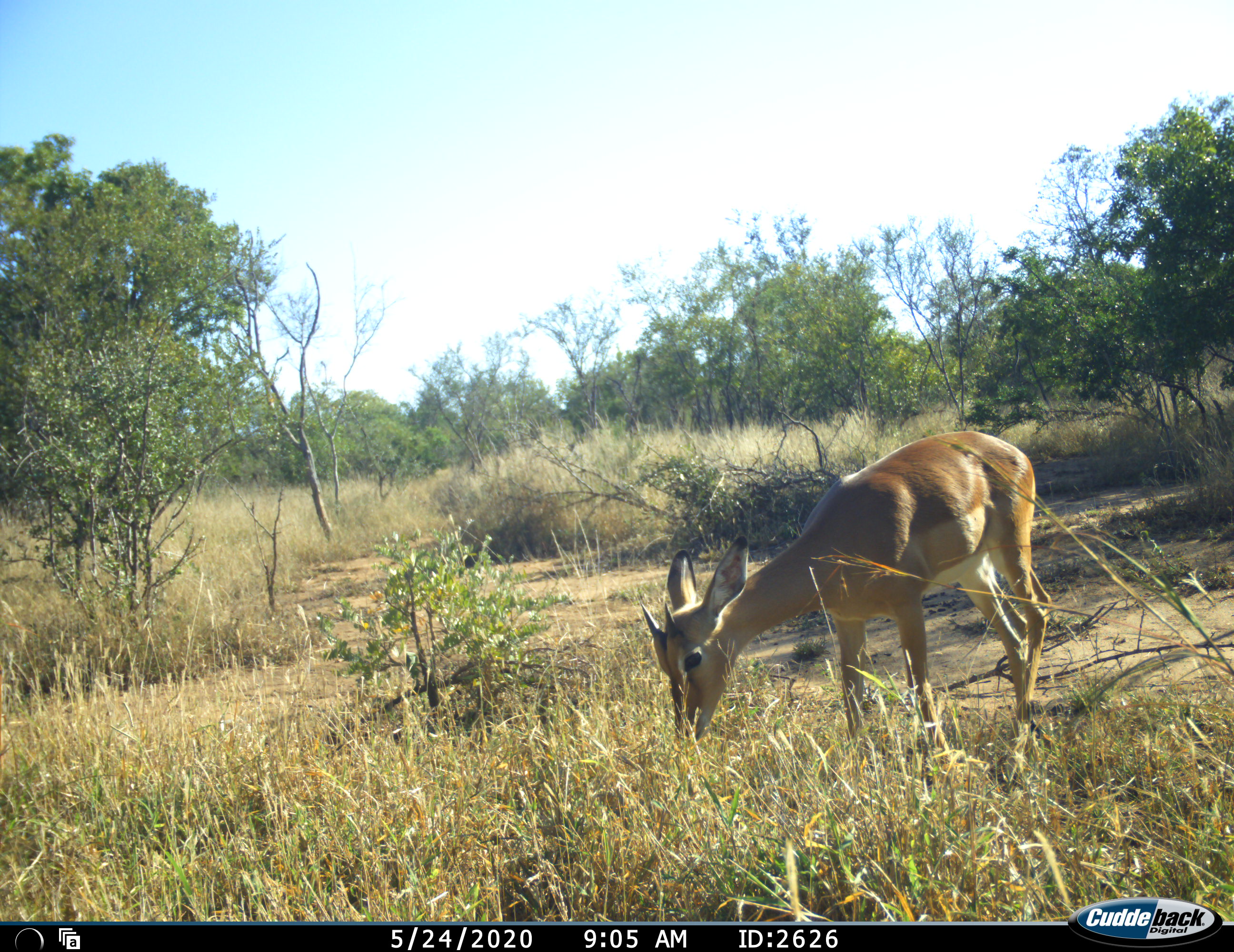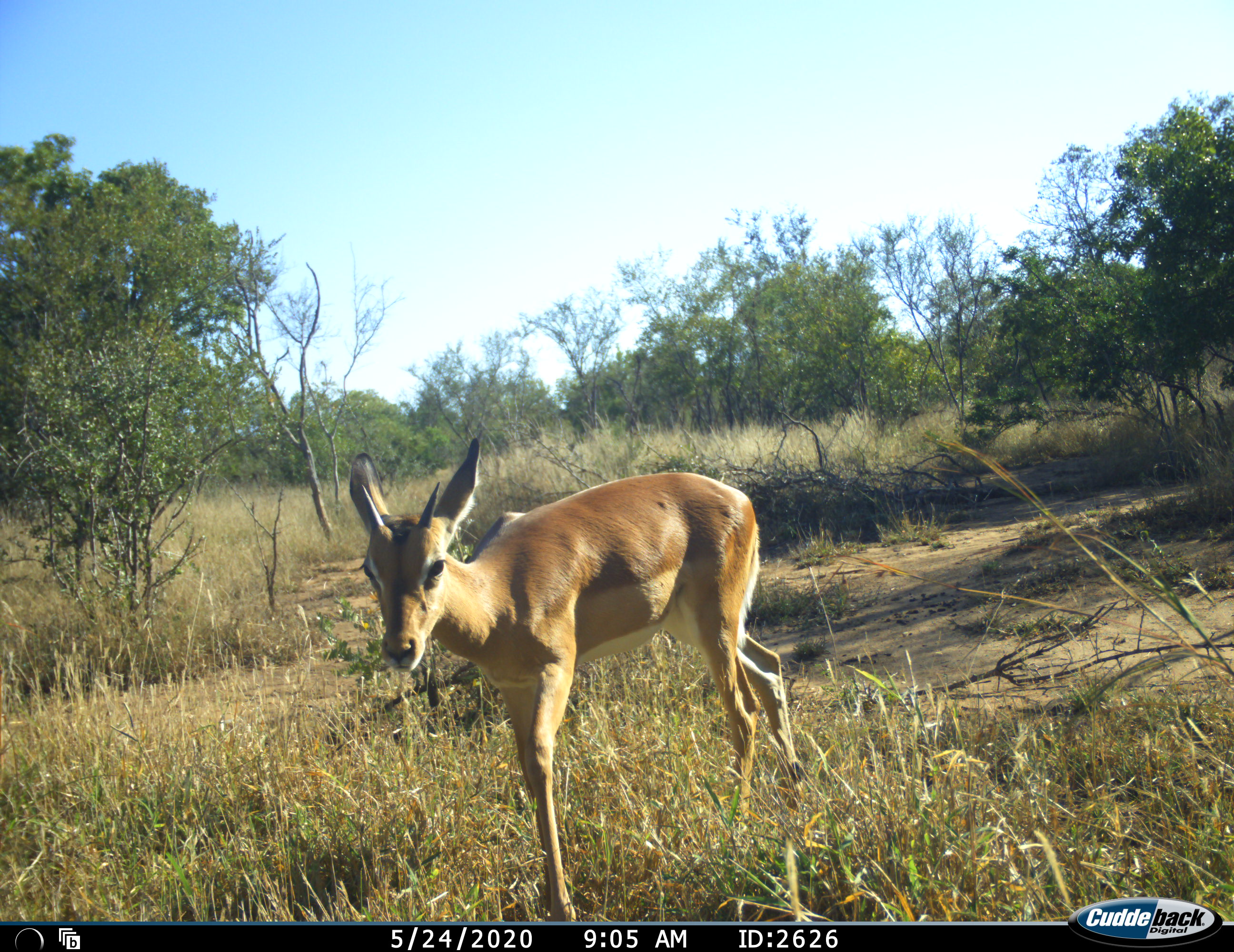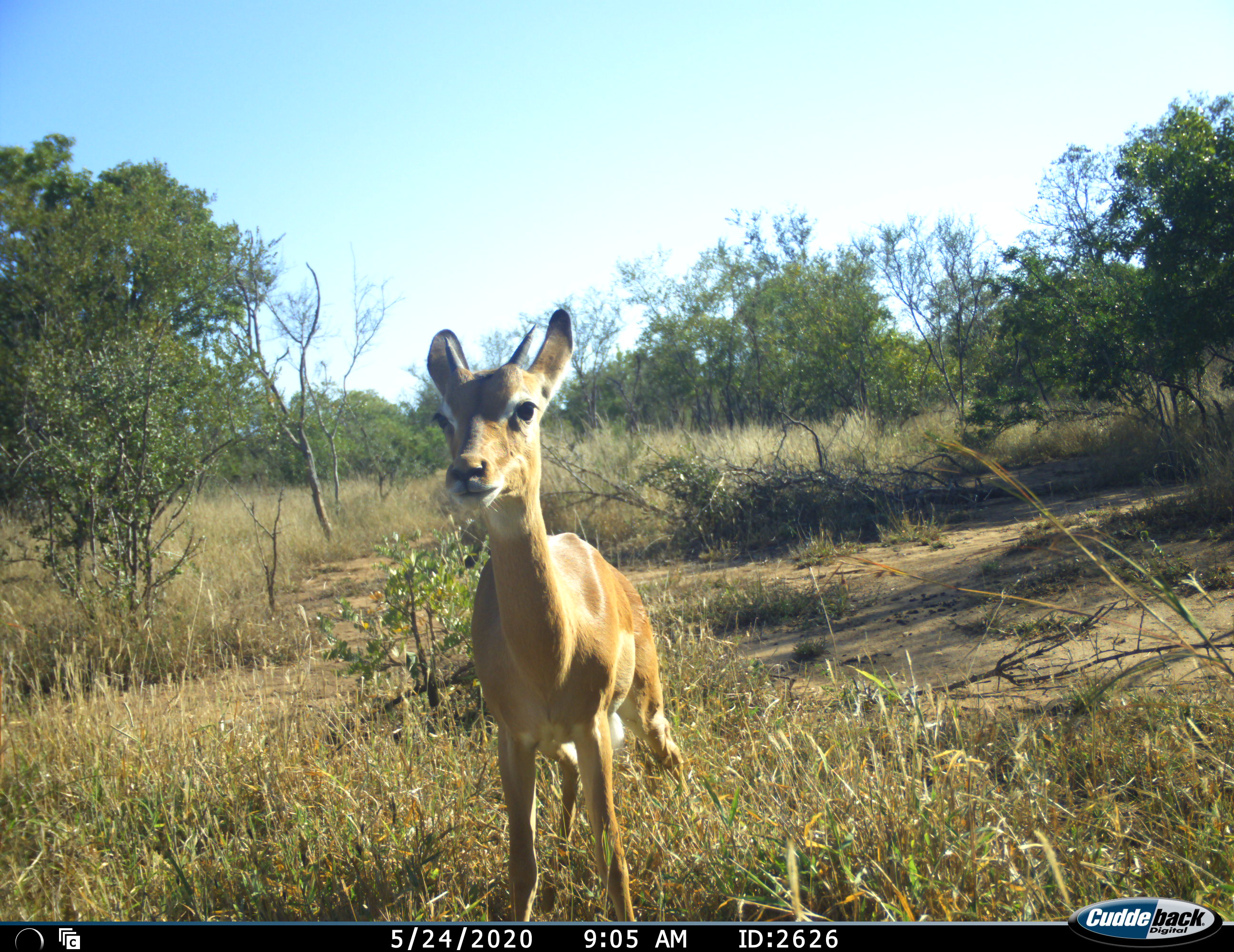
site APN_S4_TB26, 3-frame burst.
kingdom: Animalia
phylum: Chordata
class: Mammalia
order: Artiodactyla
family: Bovidae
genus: Aepyceros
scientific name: Aepyceros melampus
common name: impala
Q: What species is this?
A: Impala (Aepyceros melampus).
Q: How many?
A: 1.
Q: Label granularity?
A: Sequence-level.